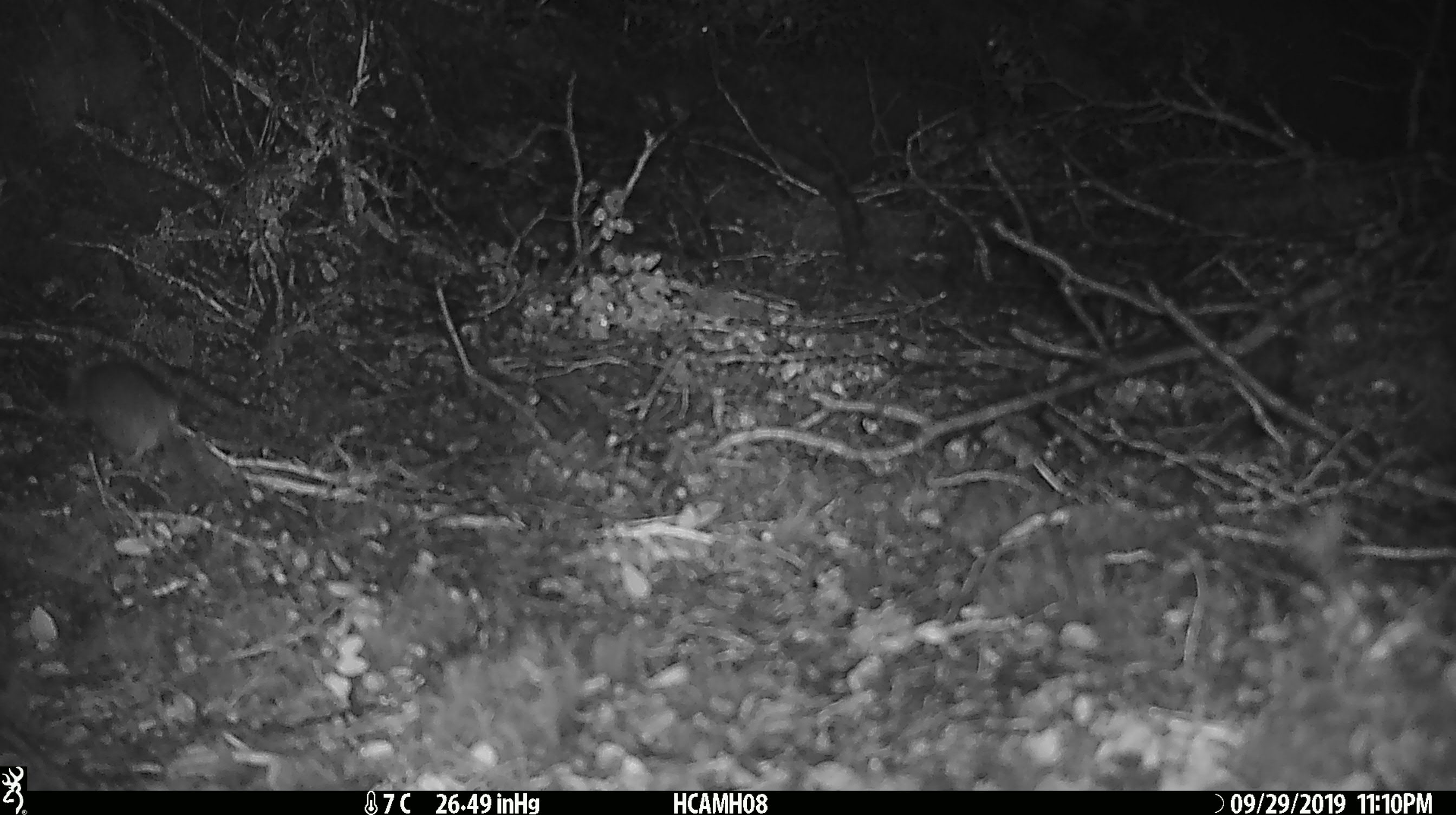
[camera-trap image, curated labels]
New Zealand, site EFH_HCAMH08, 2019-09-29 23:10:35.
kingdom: Animalia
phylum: Chordata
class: Mammalia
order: Rodentia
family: Muridae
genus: Mus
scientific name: Mus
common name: mouse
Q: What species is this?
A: Mouse (Mus).